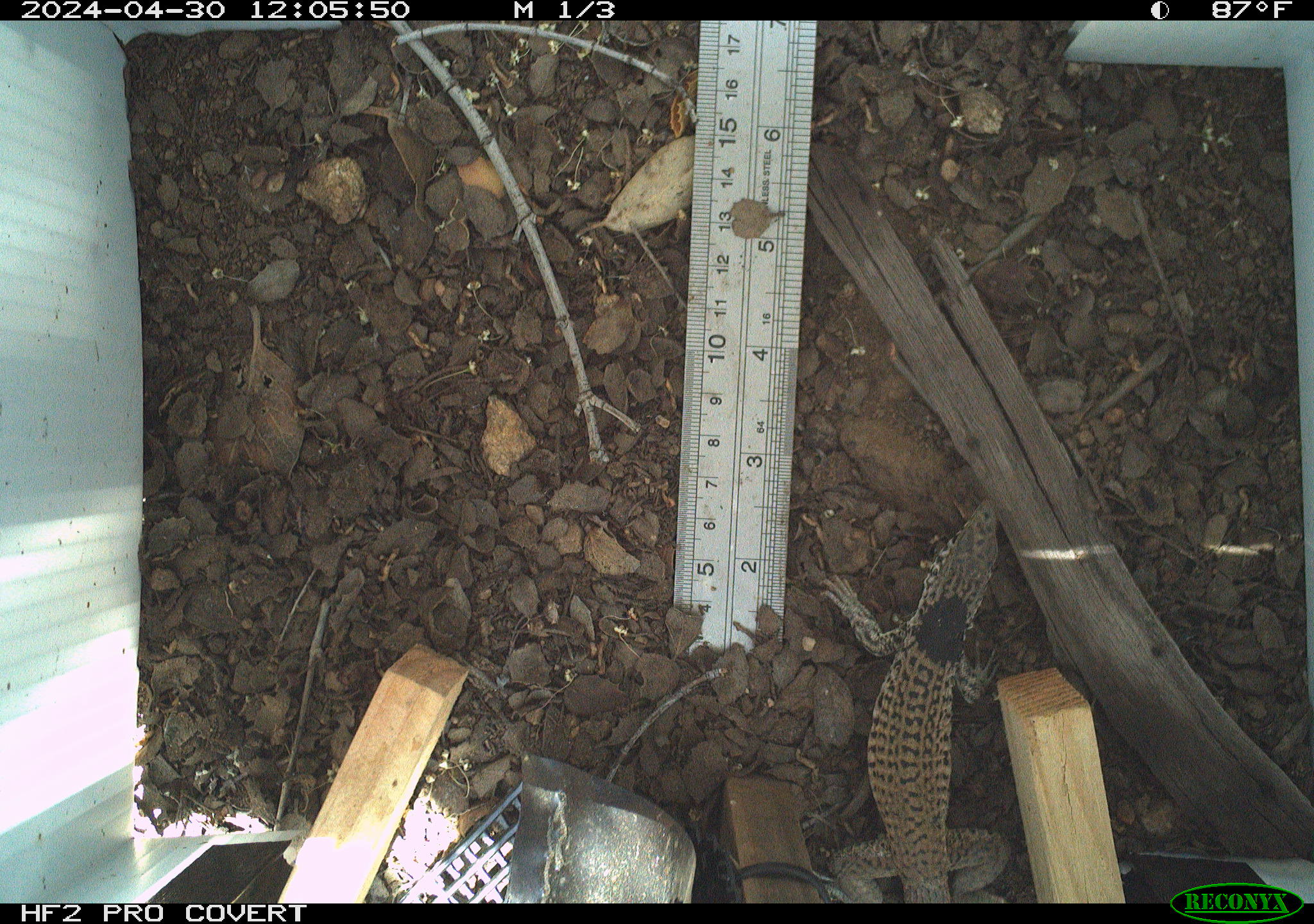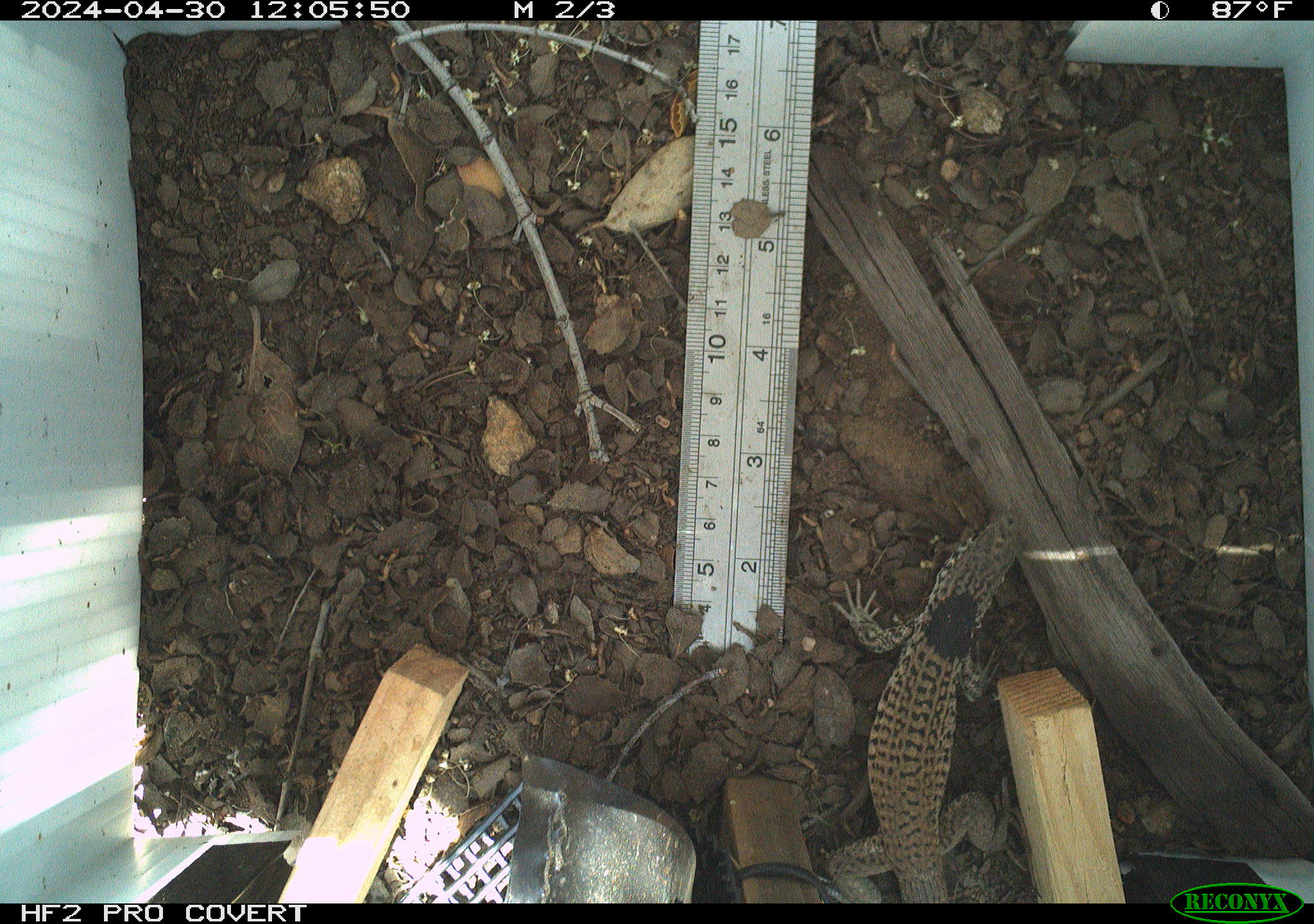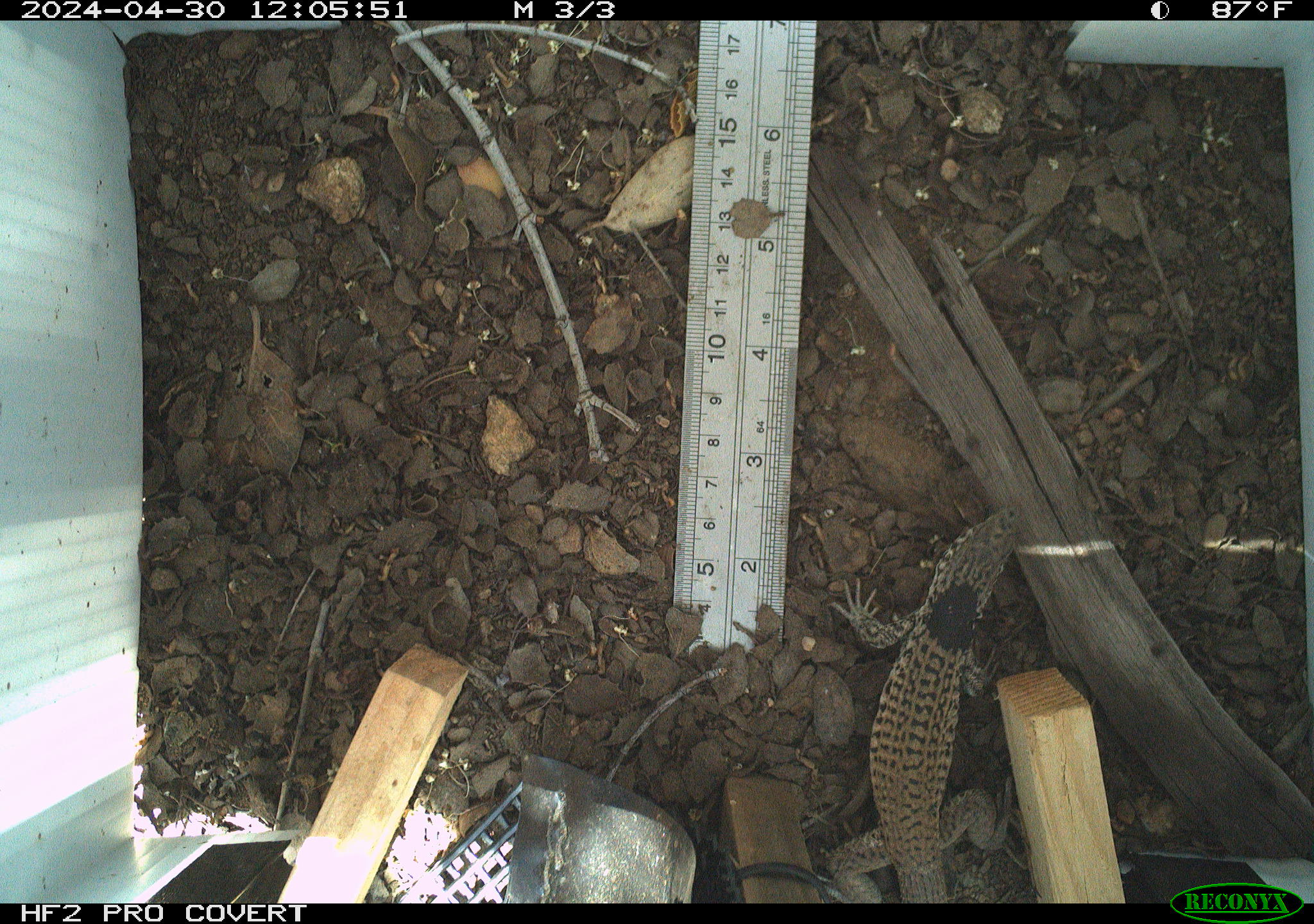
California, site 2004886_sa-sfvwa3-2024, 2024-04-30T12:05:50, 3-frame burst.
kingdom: Animalia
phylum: Chordata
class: Reptilia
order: Squamata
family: Teiidae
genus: Aspidoscelis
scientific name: Aspidoscelis tigris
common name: western whiptail